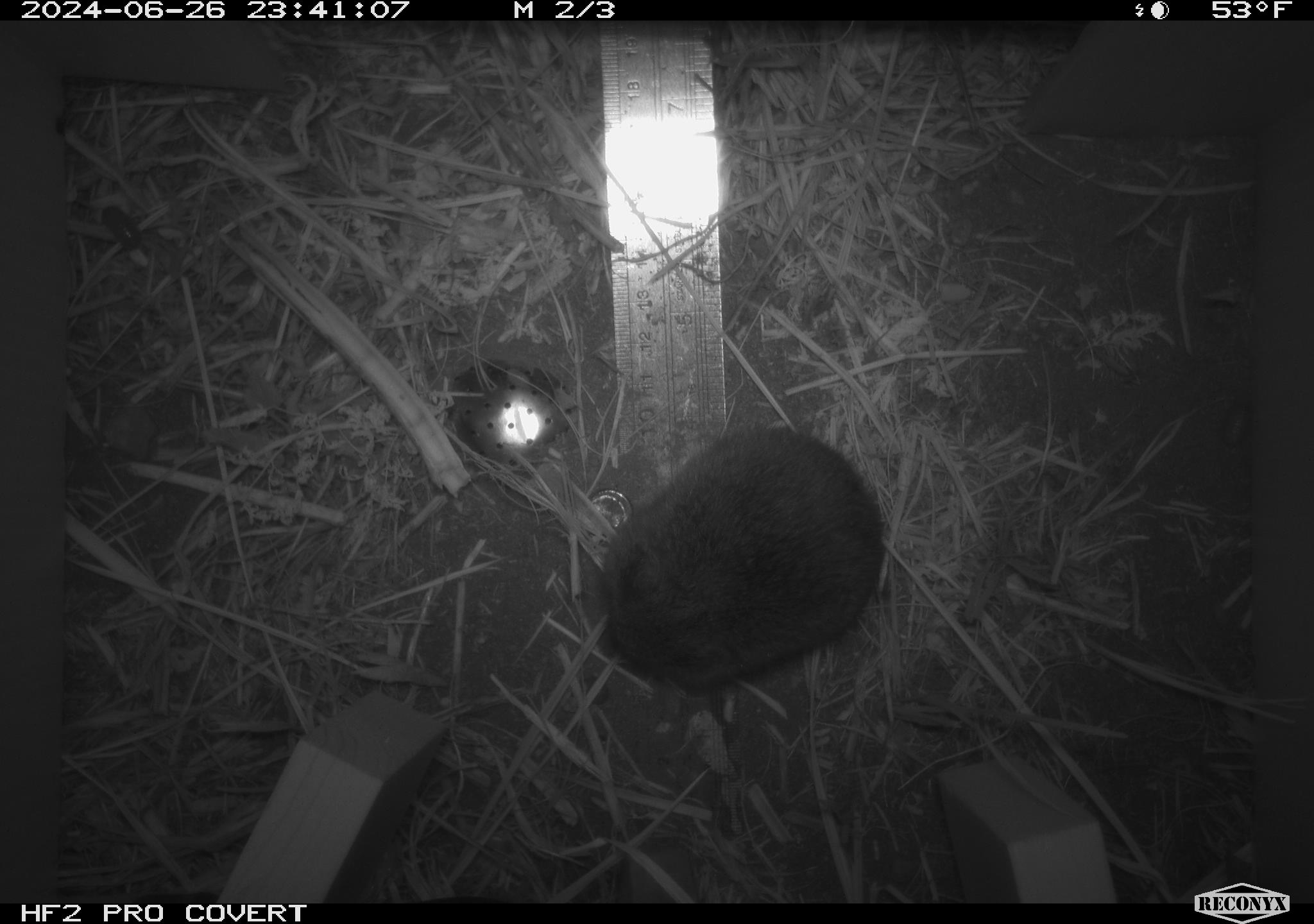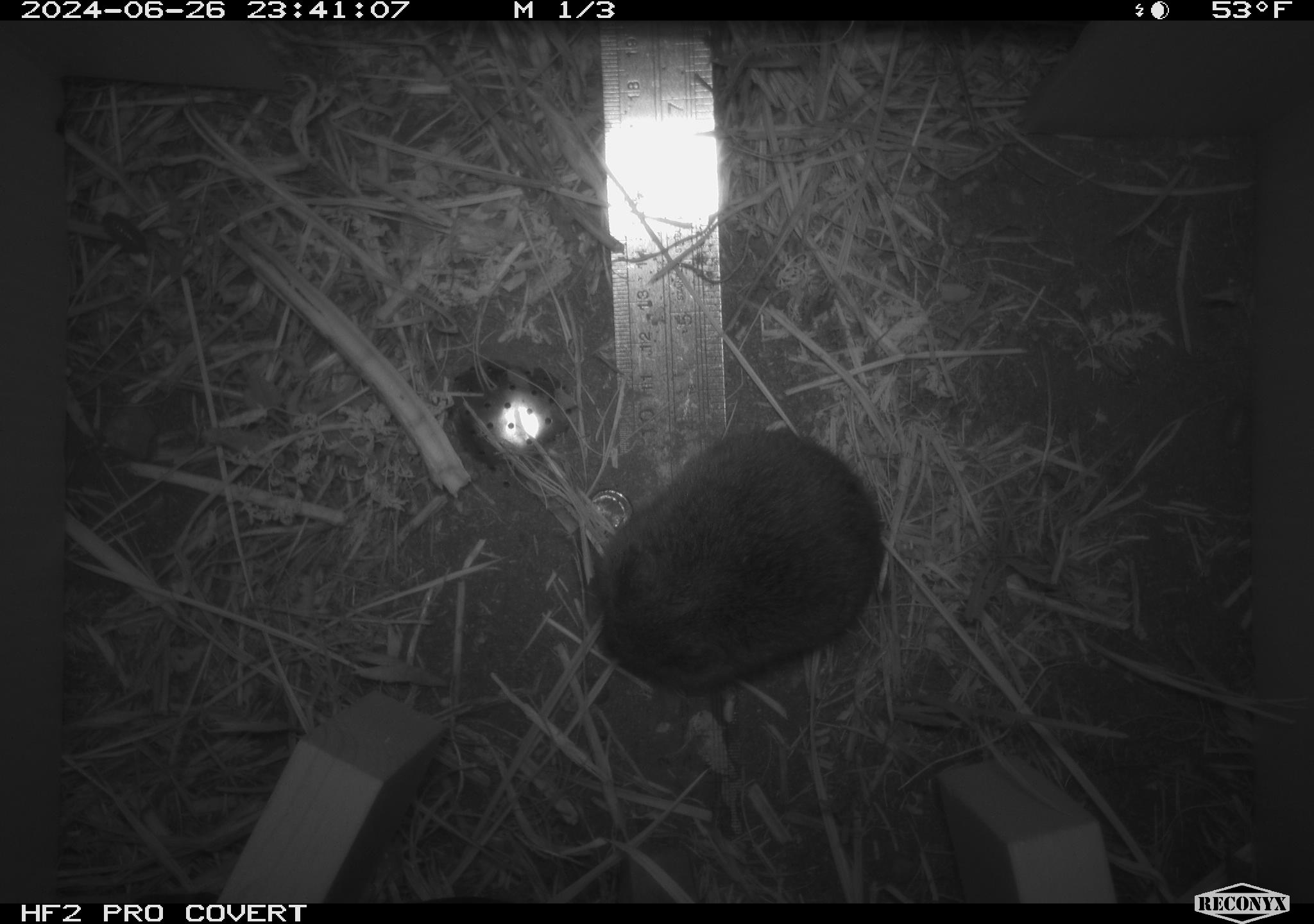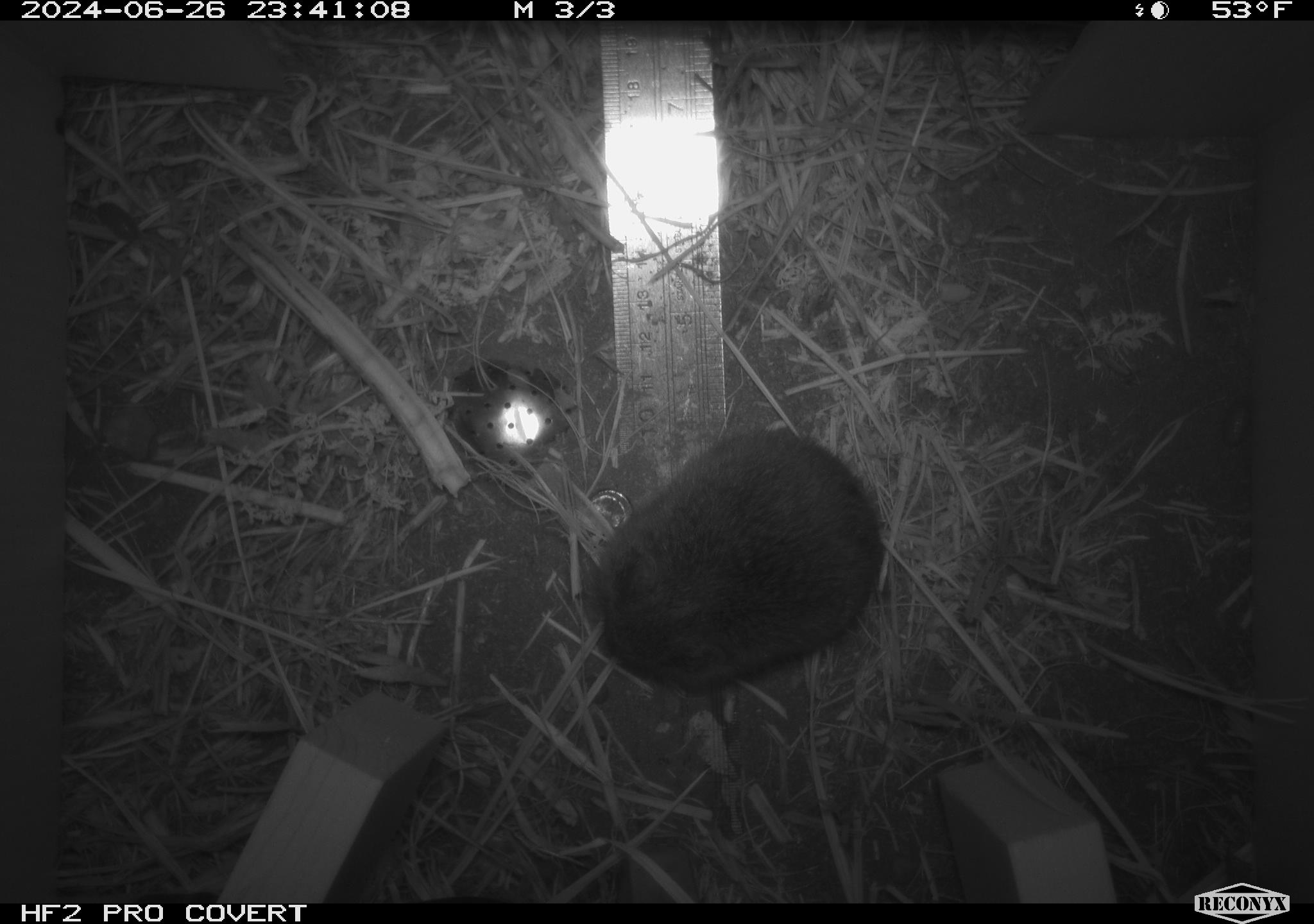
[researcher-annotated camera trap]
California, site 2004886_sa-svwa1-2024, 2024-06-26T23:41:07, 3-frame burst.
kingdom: Animalia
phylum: Chordata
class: Mammalia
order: Rodentia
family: Cricetidae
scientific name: Arvicolinae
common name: voles, lemmings, and muskrats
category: arvicolinae subfamily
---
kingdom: Animalia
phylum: Arthropoda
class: Malacostraca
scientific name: Malacostraca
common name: amphipods, crabs, isopods, krill, lobsters and shrimps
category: malacostracan